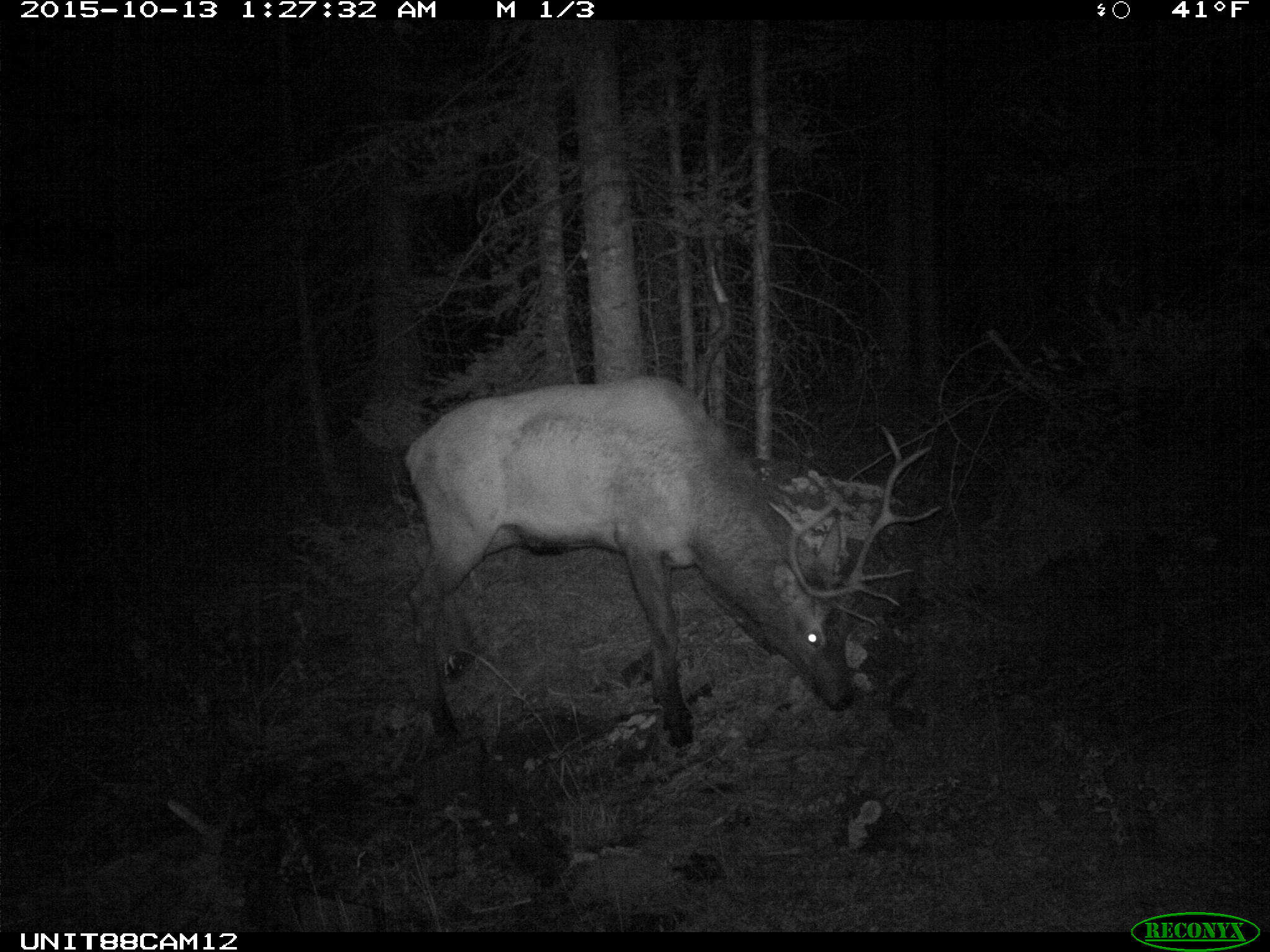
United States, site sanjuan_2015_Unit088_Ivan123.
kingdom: Animalia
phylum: Chordata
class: Mammalia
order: Artiodactyla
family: Cervidae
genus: Cervus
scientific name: Cervus elaphus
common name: red deer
Cervus elaphus (red deer).